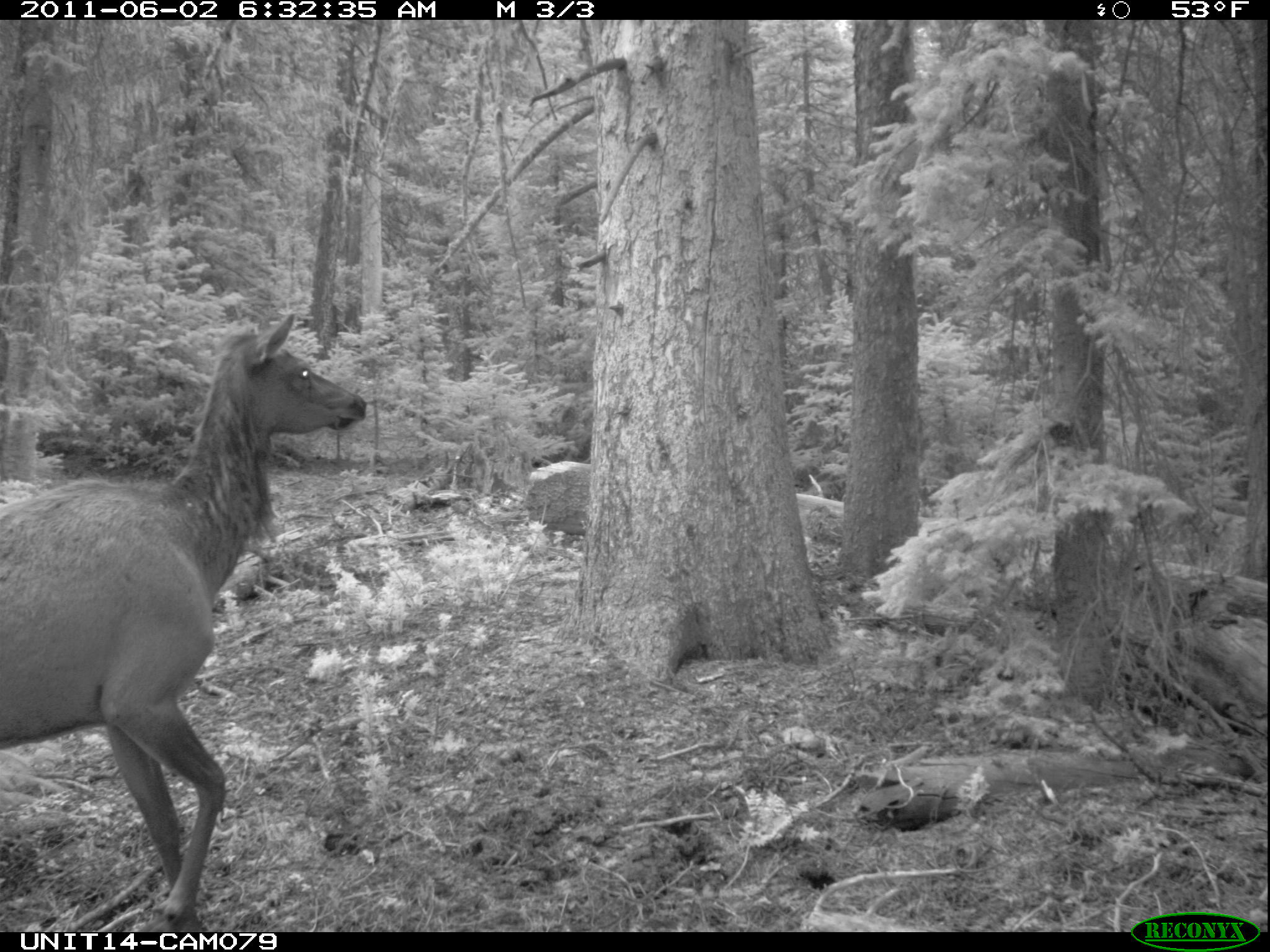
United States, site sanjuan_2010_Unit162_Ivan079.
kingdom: Animalia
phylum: Chordata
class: Mammalia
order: Artiodactyla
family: Cervidae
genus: Cervus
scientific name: Cervus elaphus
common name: red deer